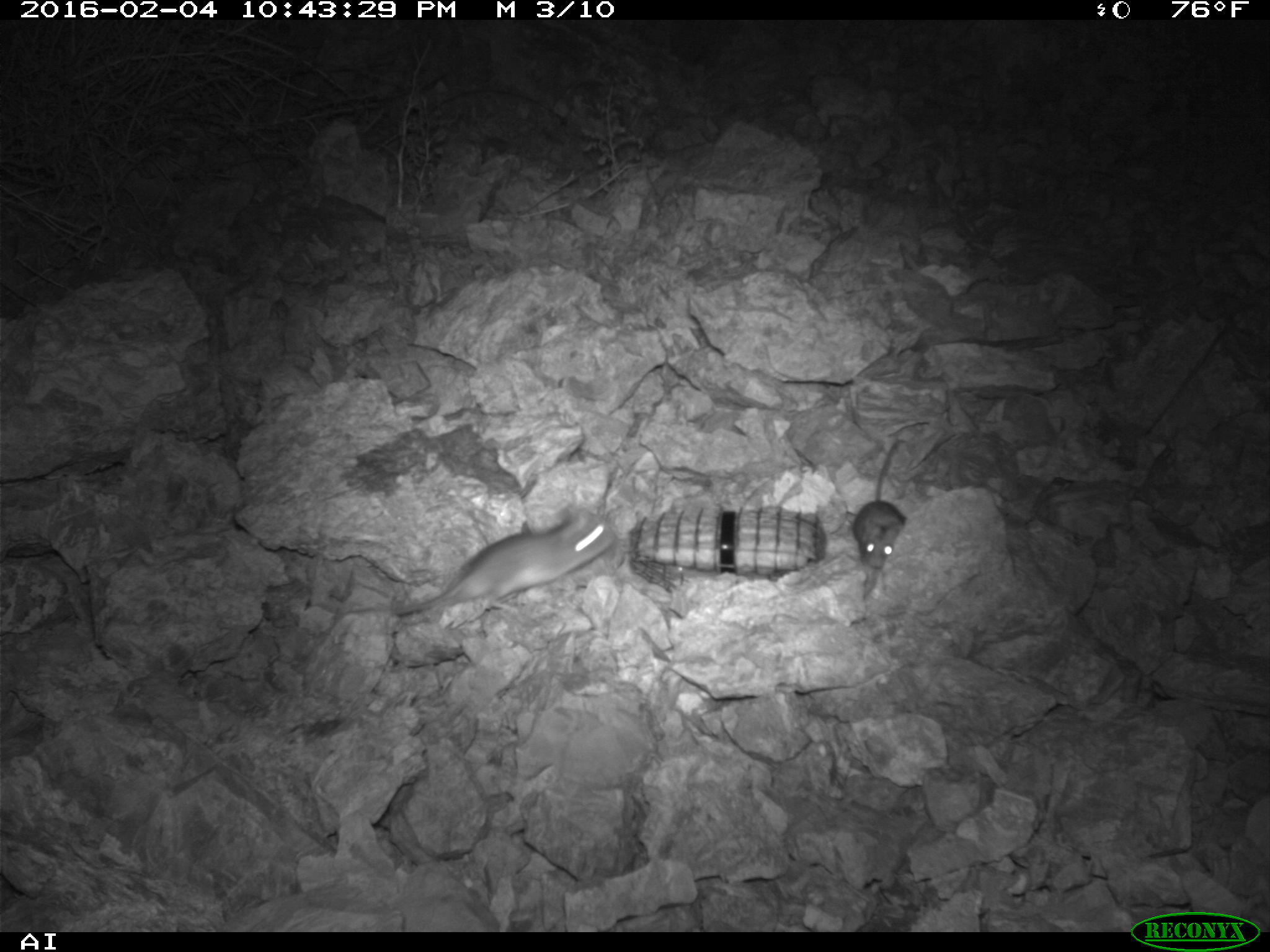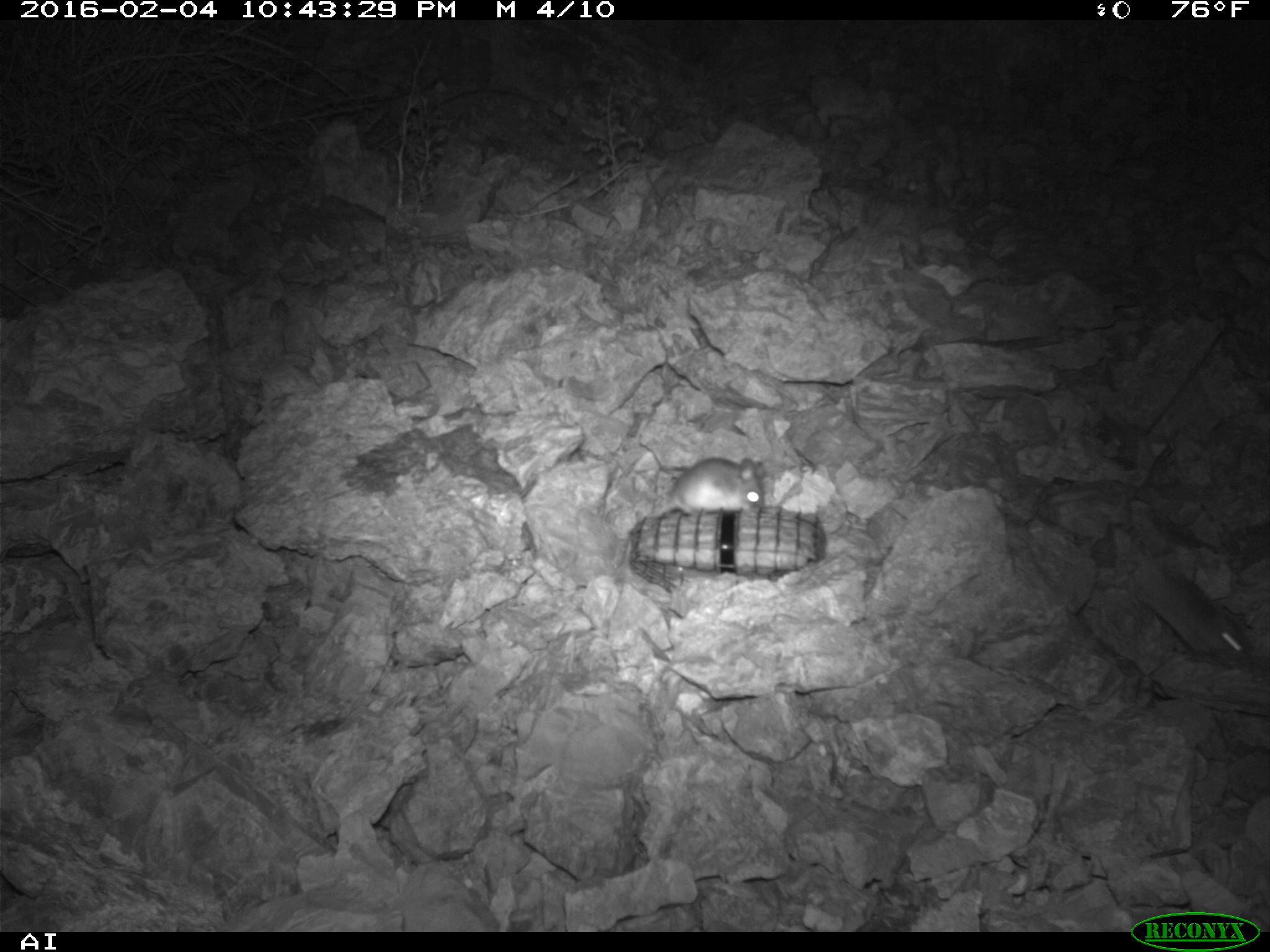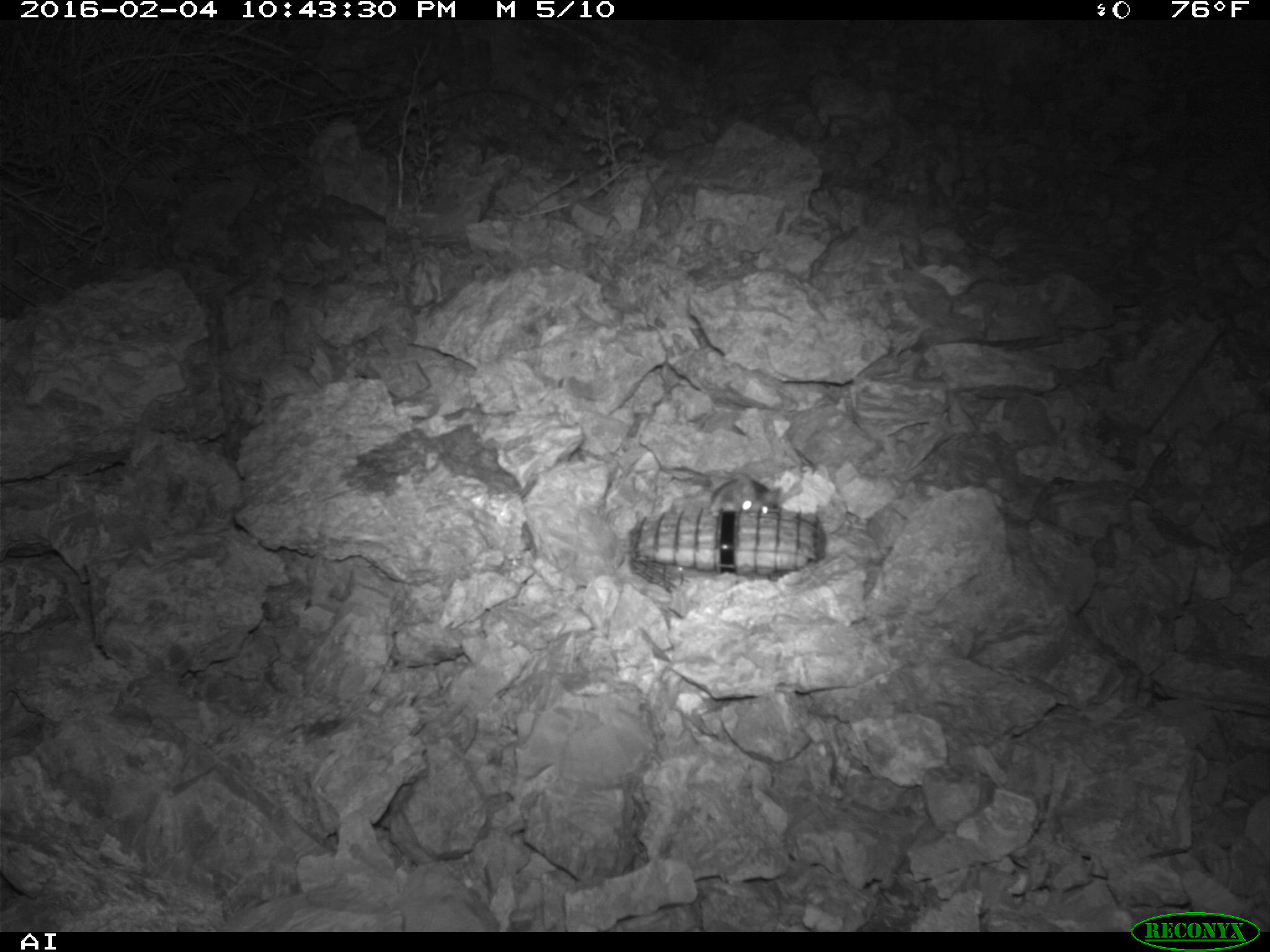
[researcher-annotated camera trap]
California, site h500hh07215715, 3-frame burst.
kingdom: Animalia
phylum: Chordata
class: Mammalia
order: Rodentia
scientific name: Rodentia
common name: rodent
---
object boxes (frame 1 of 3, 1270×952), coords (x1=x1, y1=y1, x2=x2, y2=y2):
rodent: (x1=391, y1=505, x2=615, y2=617); (x1=851, y1=441, x2=907, y2=566)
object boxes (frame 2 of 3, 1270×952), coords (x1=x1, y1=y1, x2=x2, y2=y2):
rodent: (x1=1127, y1=559, x2=1260, y2=662); (x1=642, y1=457, x2=765, y2=519)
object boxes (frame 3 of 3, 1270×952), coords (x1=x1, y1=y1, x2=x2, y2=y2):
rodent: (x1=708, y1=473, x2=781, y2=518)